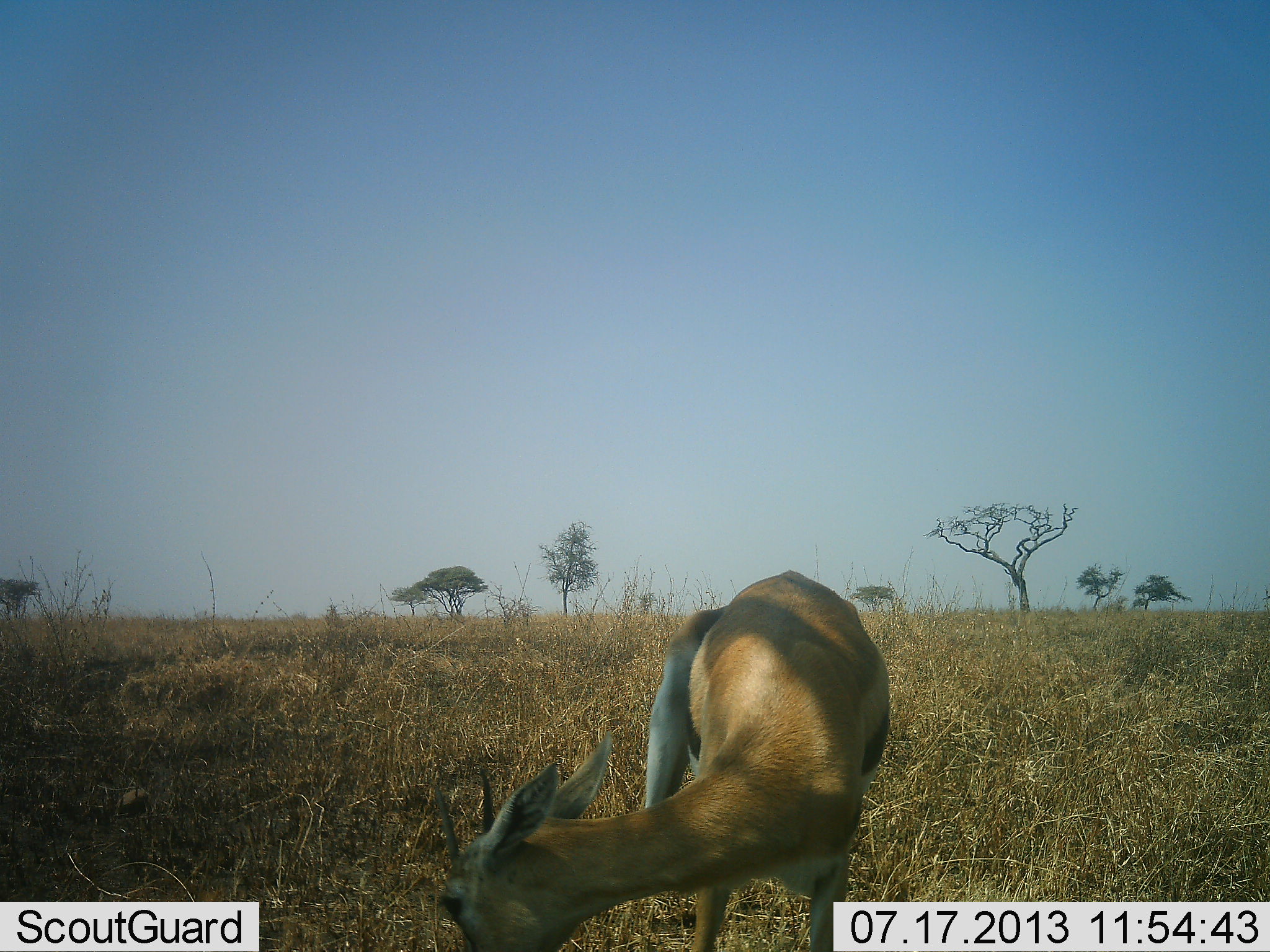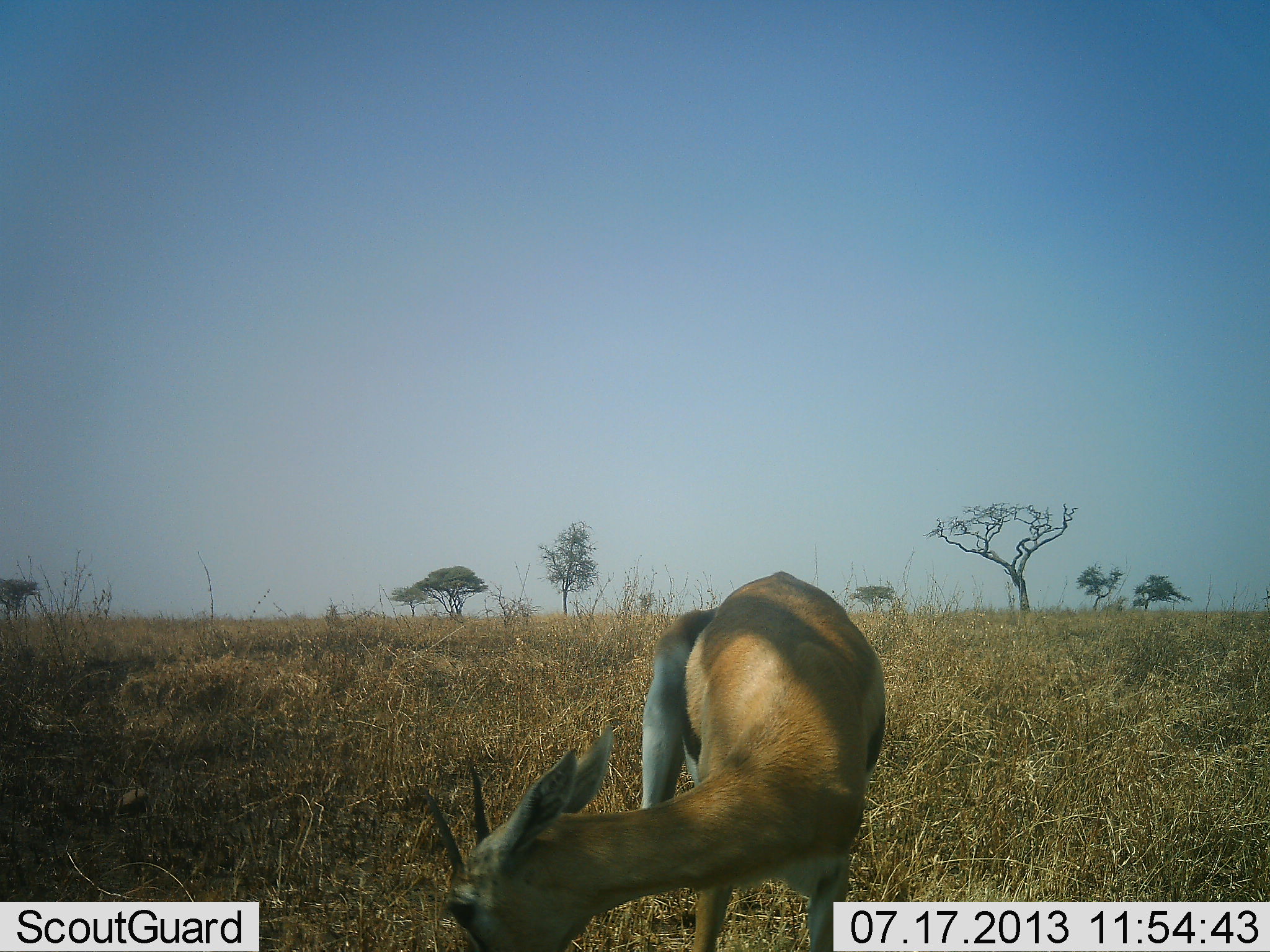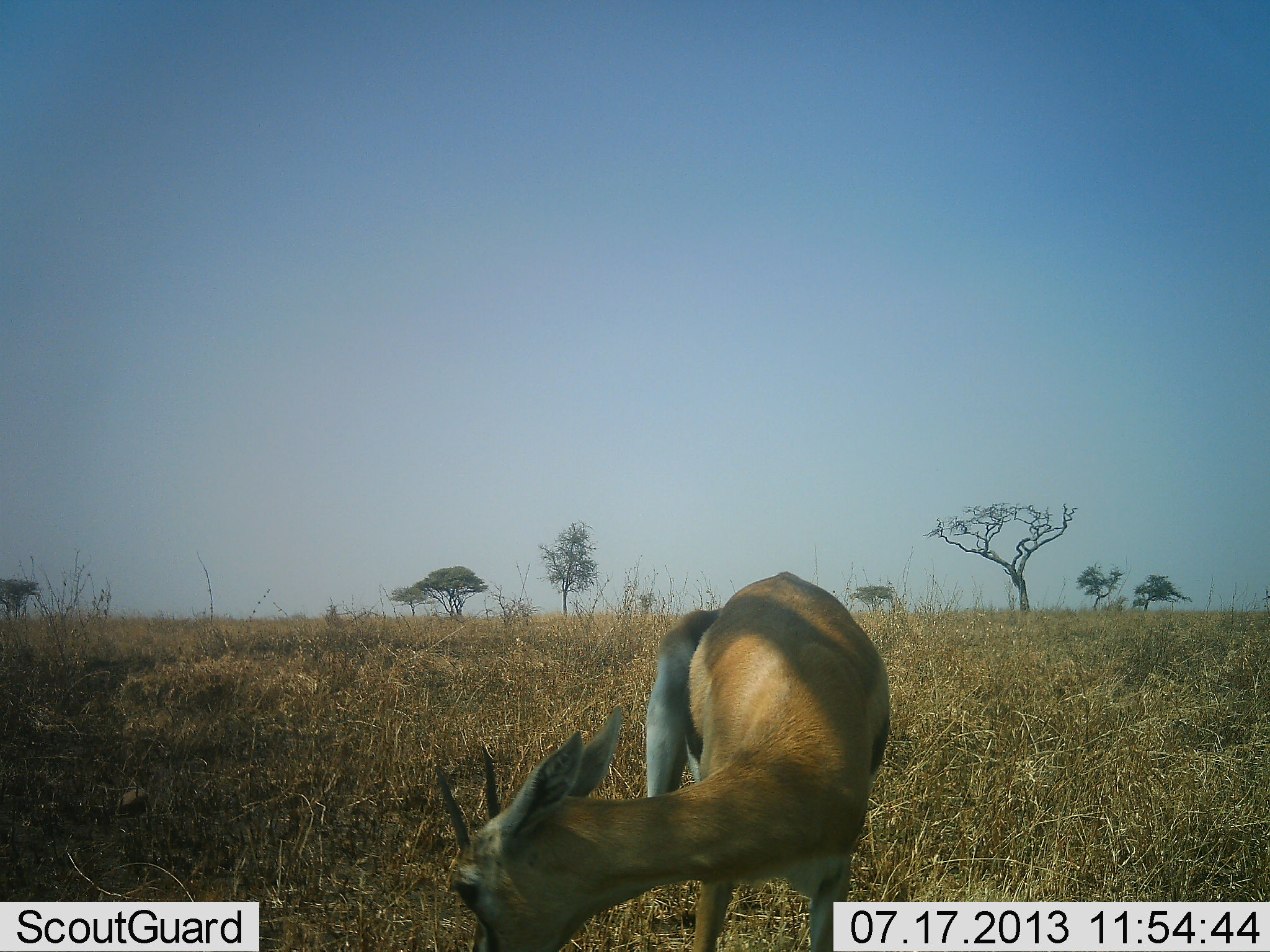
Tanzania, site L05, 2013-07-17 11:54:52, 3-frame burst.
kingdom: Animalia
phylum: Chordata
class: Mammalia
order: Artiodactyla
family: Bovidae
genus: Eudorcas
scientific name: Eudorcas thomsonii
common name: thomson's gazelle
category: gazellethomsons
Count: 1.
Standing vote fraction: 48%.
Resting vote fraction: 10%.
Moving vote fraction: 3%.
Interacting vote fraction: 0%.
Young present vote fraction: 0%.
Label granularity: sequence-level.